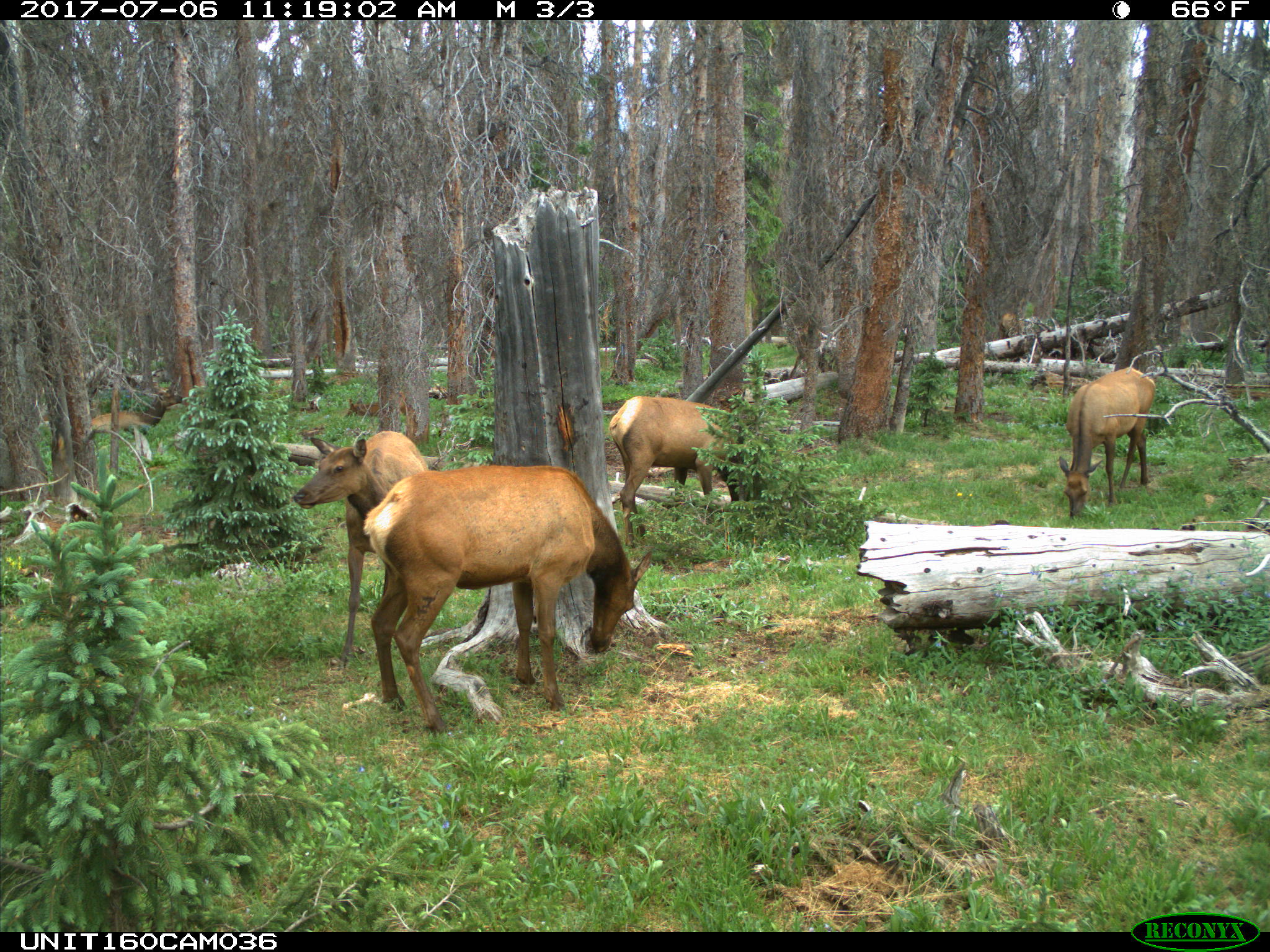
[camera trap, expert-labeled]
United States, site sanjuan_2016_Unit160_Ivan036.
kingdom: Animalia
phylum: Chordata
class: Mammalia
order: Artiodactyla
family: Cervidae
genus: Cervus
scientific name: Cervus elaphus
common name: red deer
Cervus elaphus (red deer).